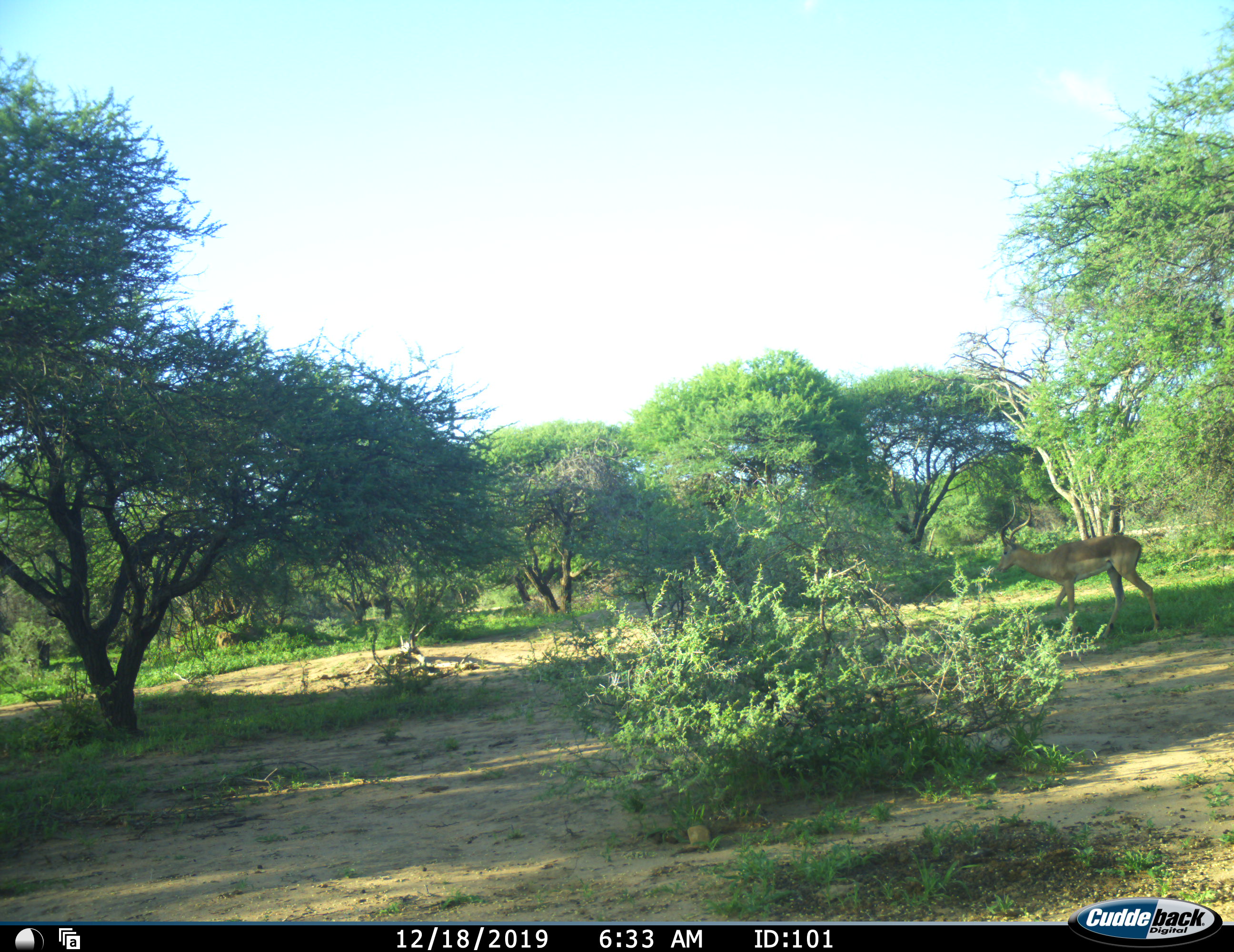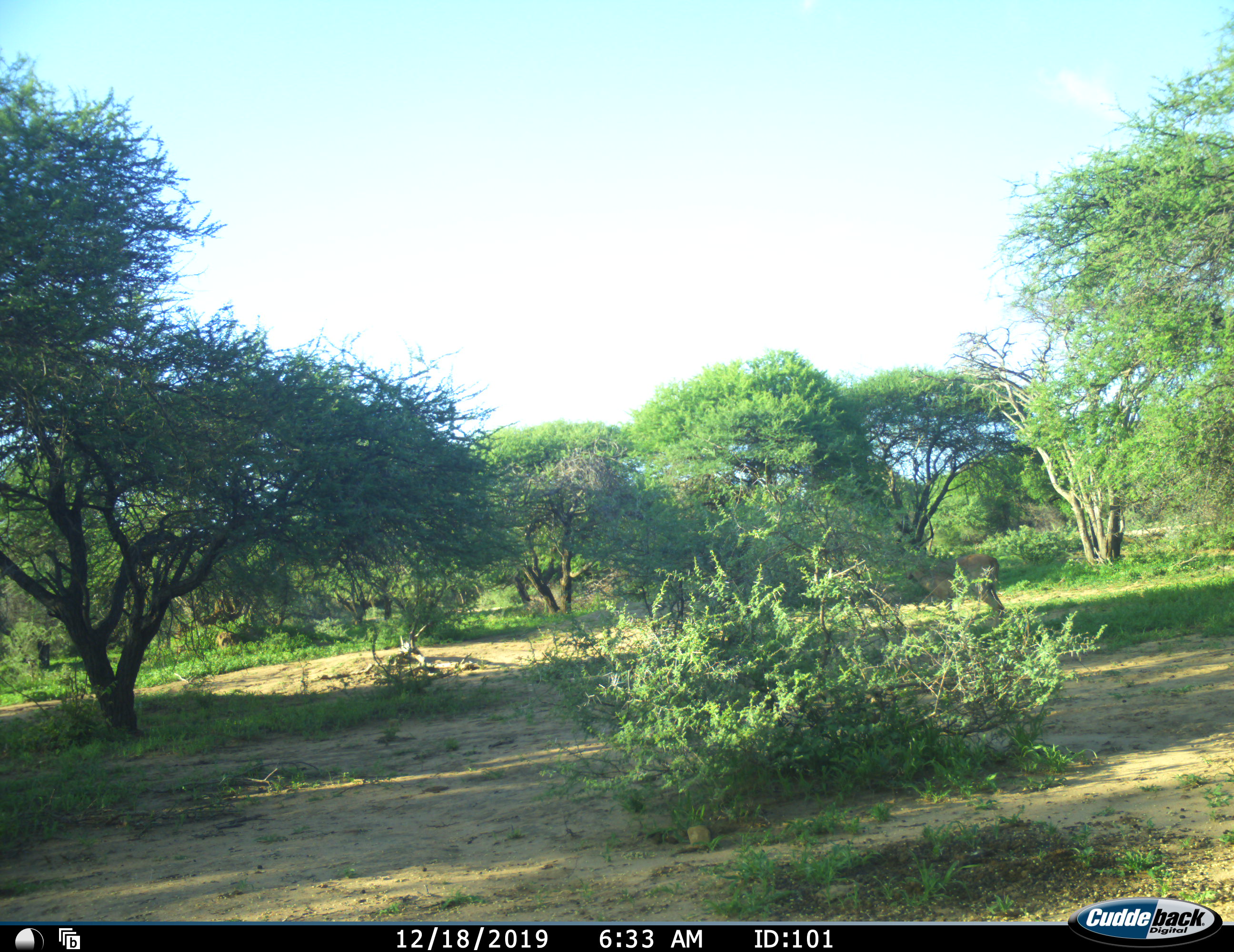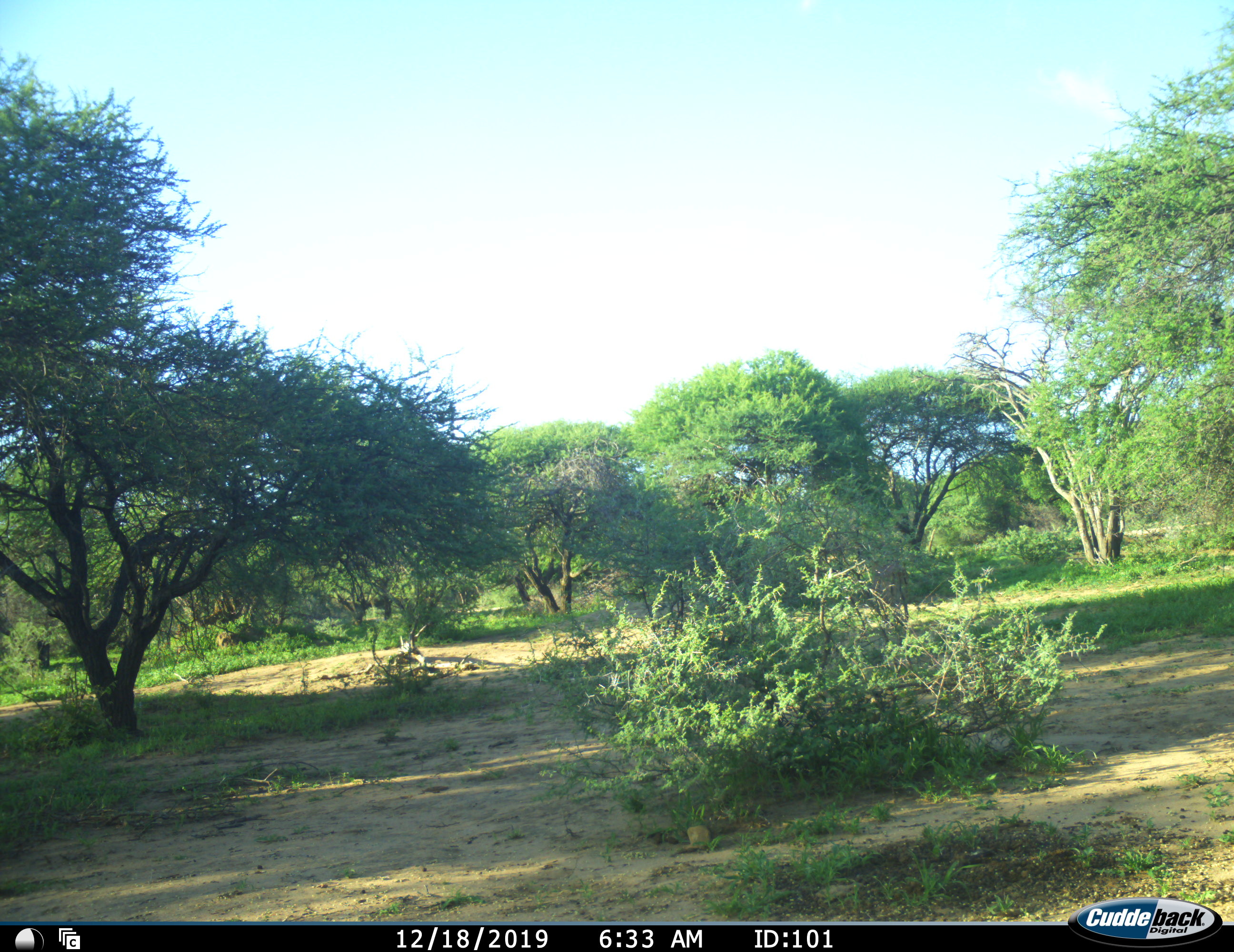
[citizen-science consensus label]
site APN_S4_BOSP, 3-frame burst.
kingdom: Animalia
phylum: Chordata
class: Mammalia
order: Artiodactyla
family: Bovidae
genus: Aepyceros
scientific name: Aepyceros melampus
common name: impala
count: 1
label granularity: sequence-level